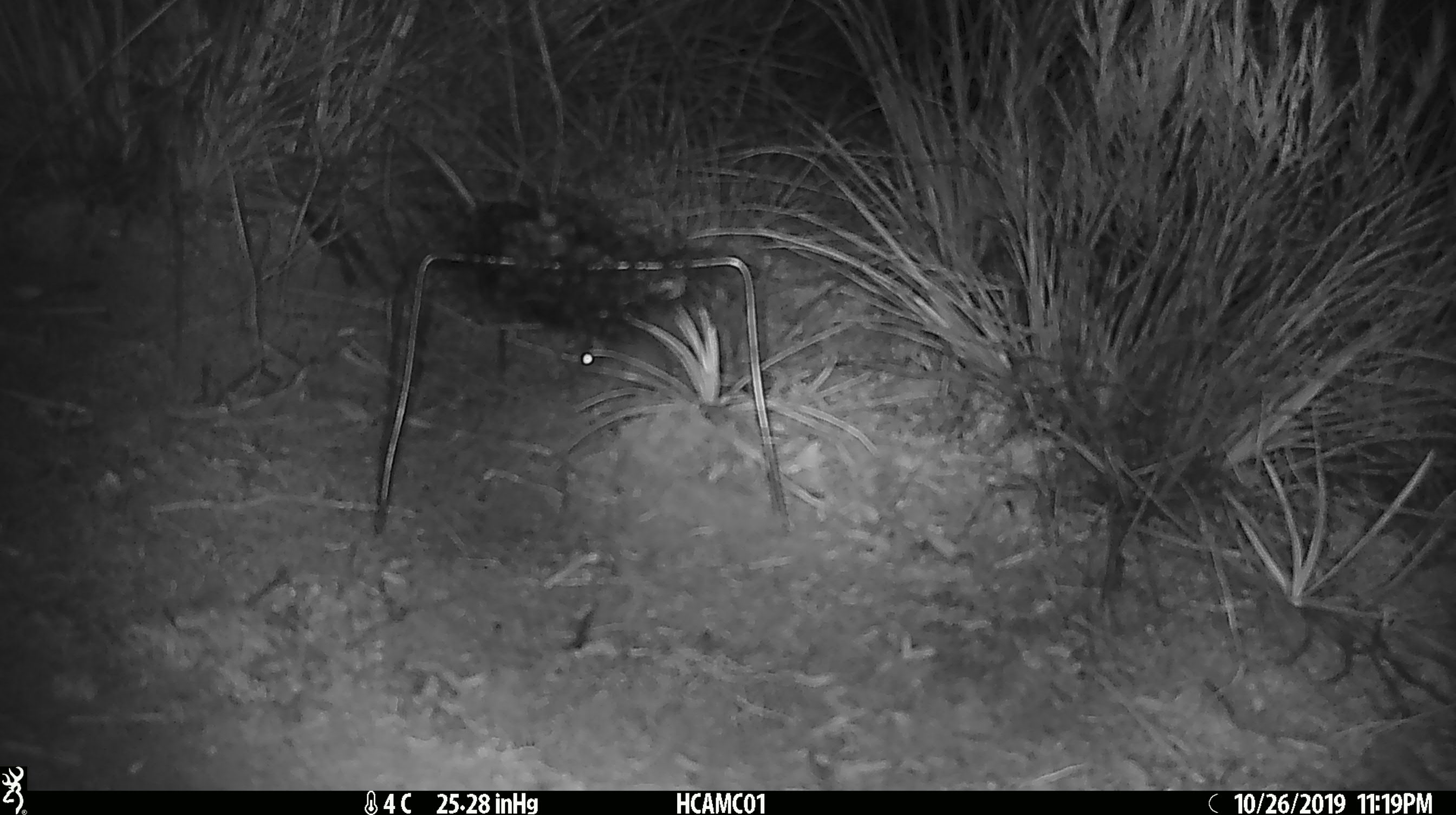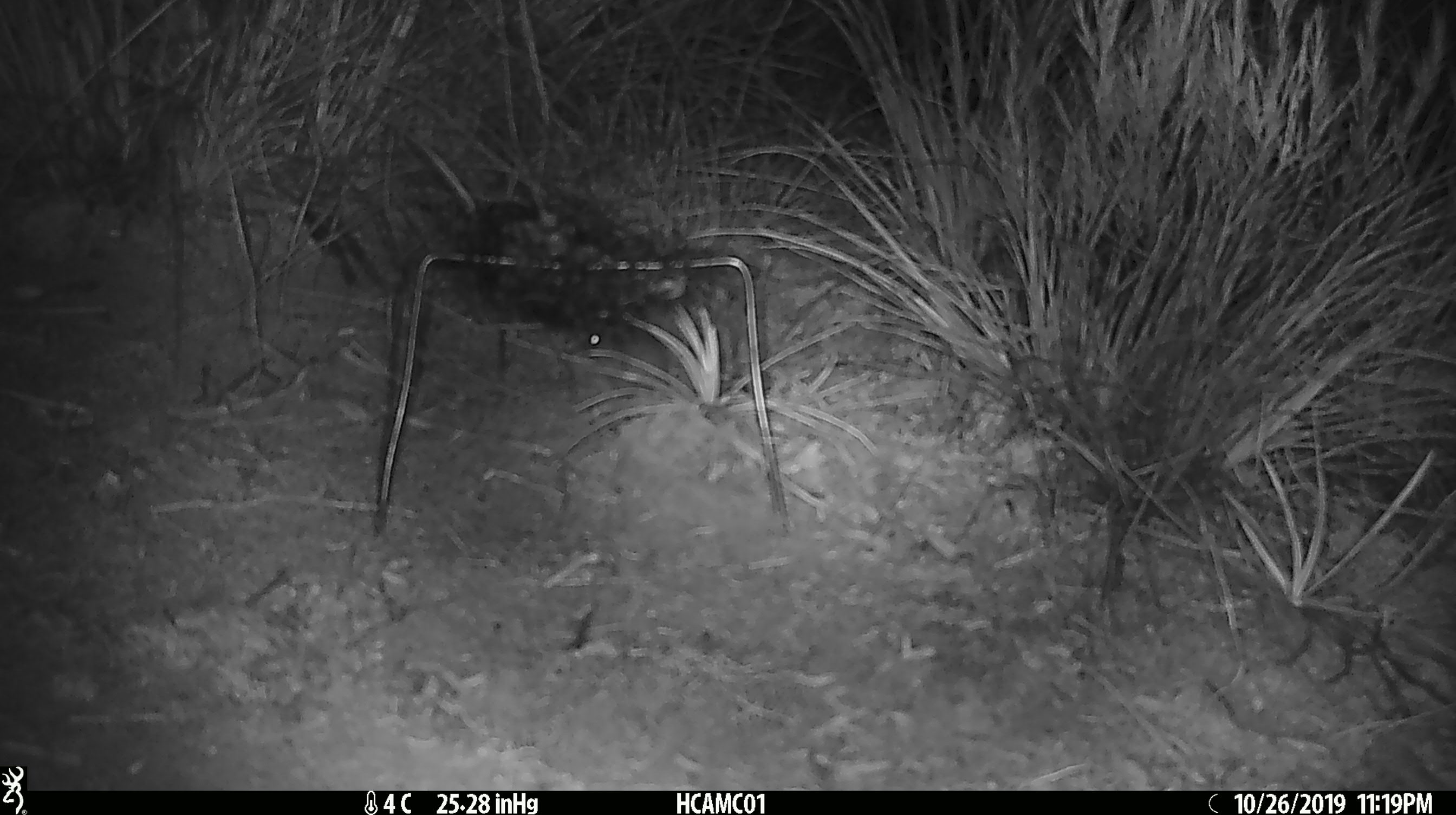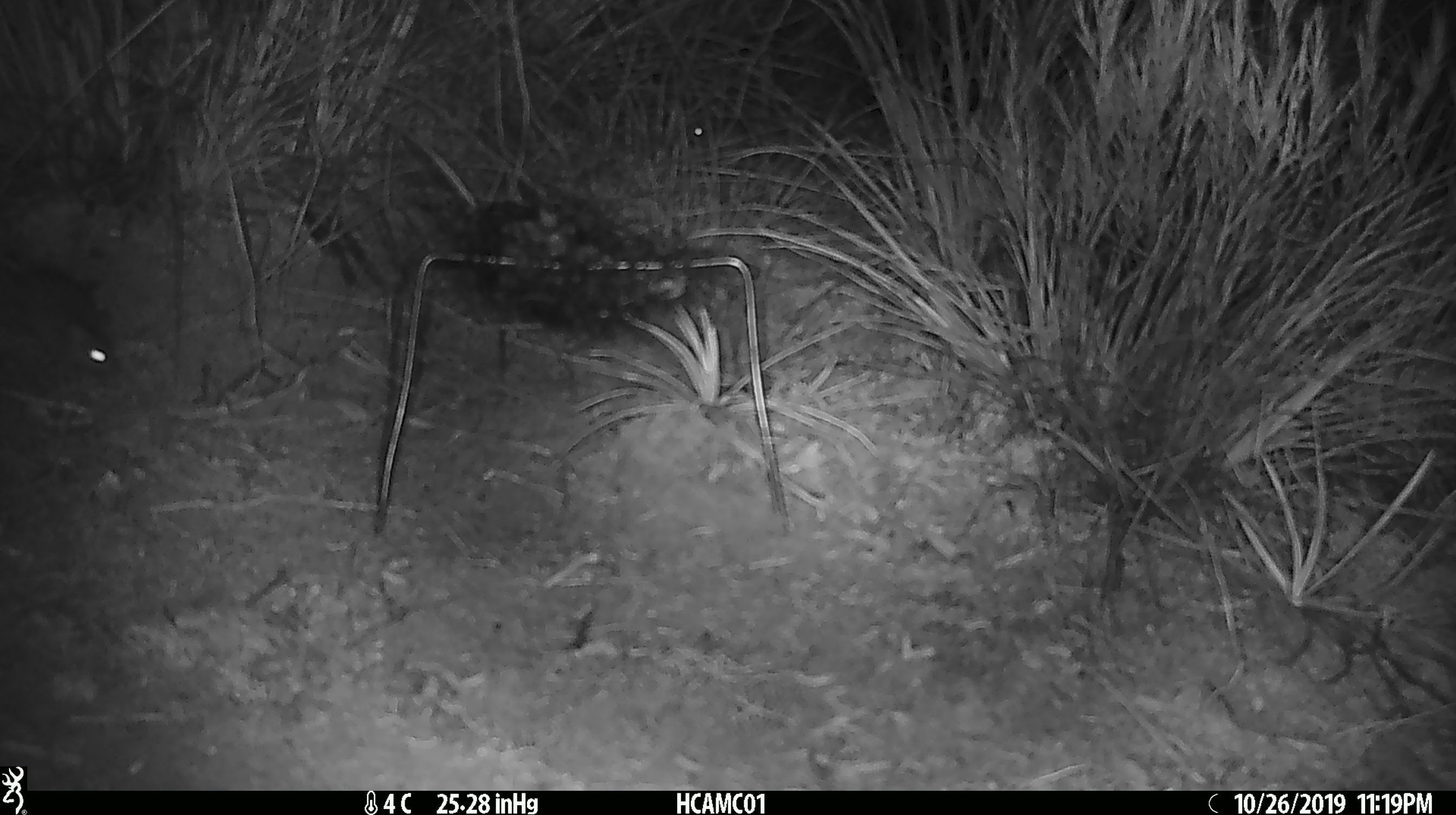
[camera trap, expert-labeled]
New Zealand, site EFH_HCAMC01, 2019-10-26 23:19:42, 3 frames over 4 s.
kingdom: Animalia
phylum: Chordata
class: Mammalia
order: Rodentia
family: Muridae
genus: Mus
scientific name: Mus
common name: mouse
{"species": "mouse (Mus)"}